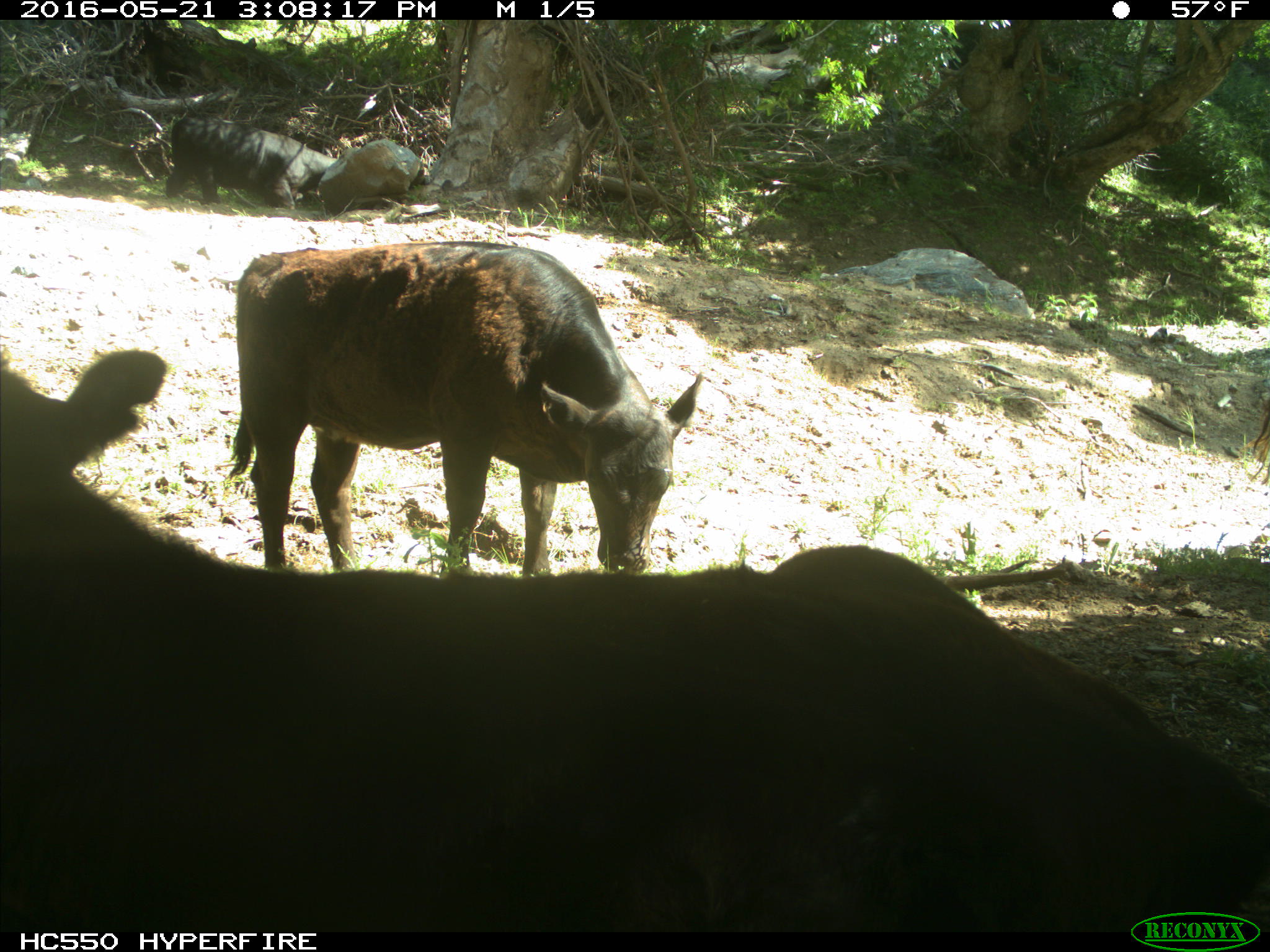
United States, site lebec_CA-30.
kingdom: Animalia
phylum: Chordata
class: Mammalia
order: Artiodactyla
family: Bovidae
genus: Bos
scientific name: Bos taurus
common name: domestic cow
Bos taurus (domestic cow).